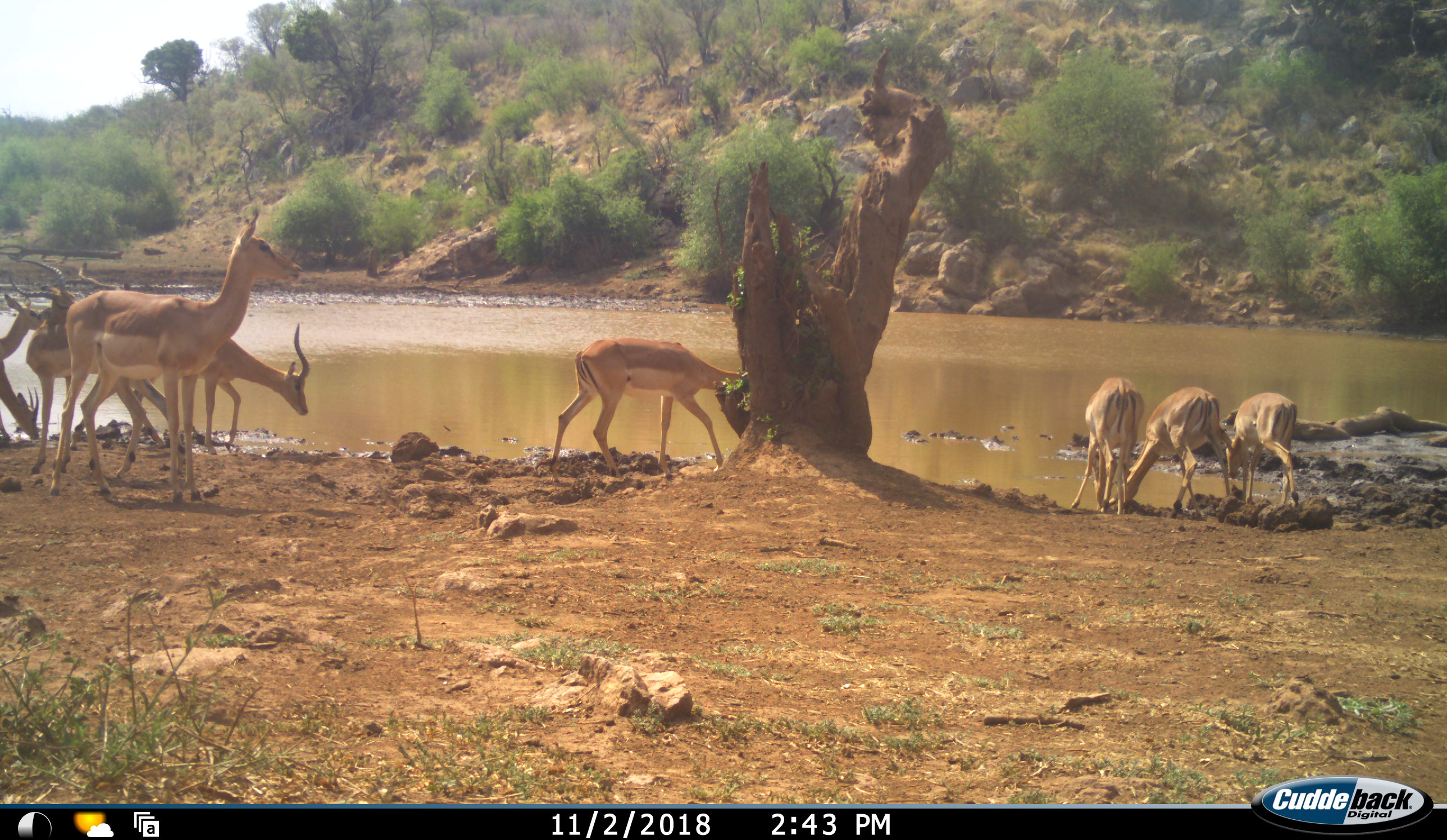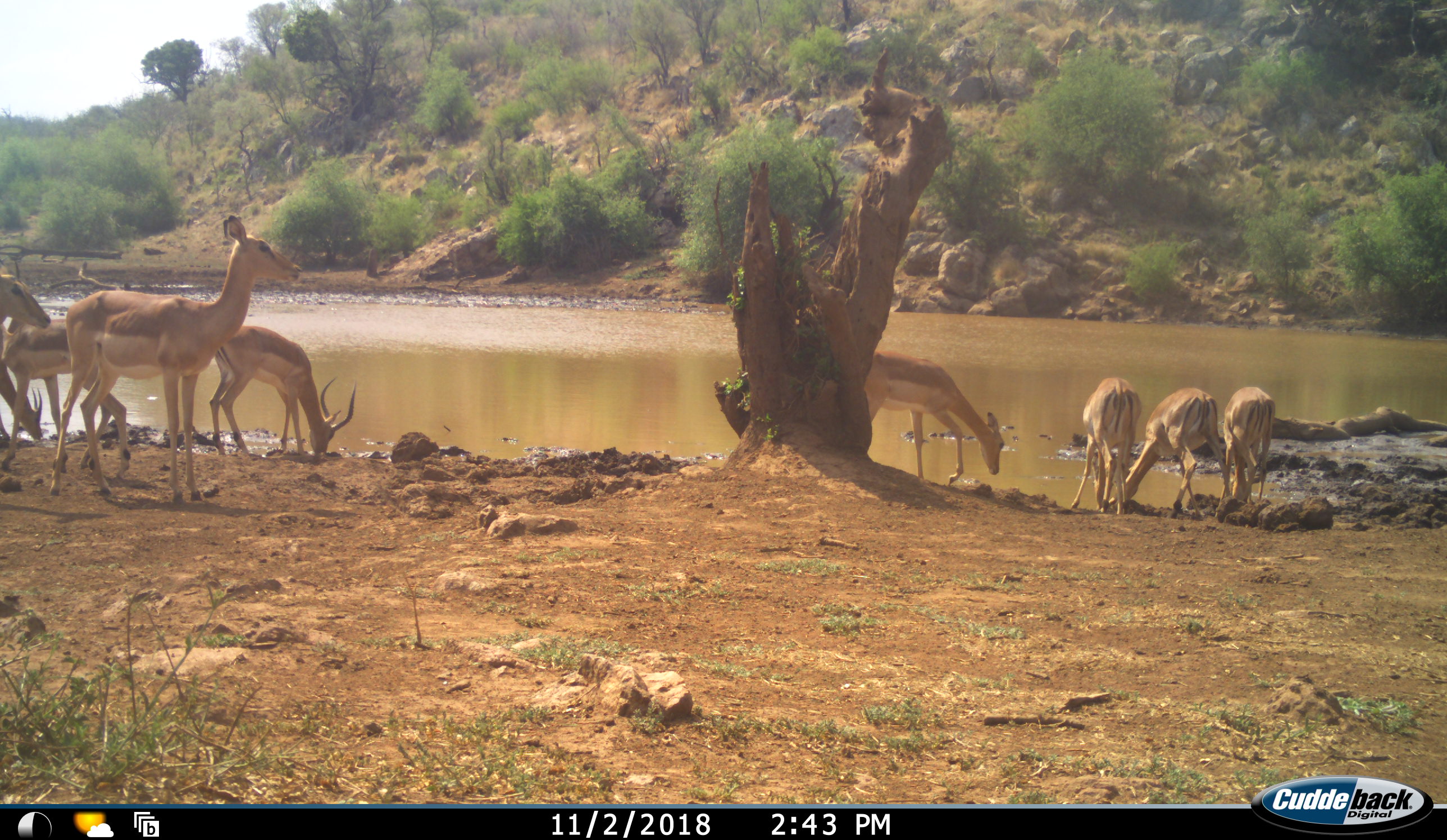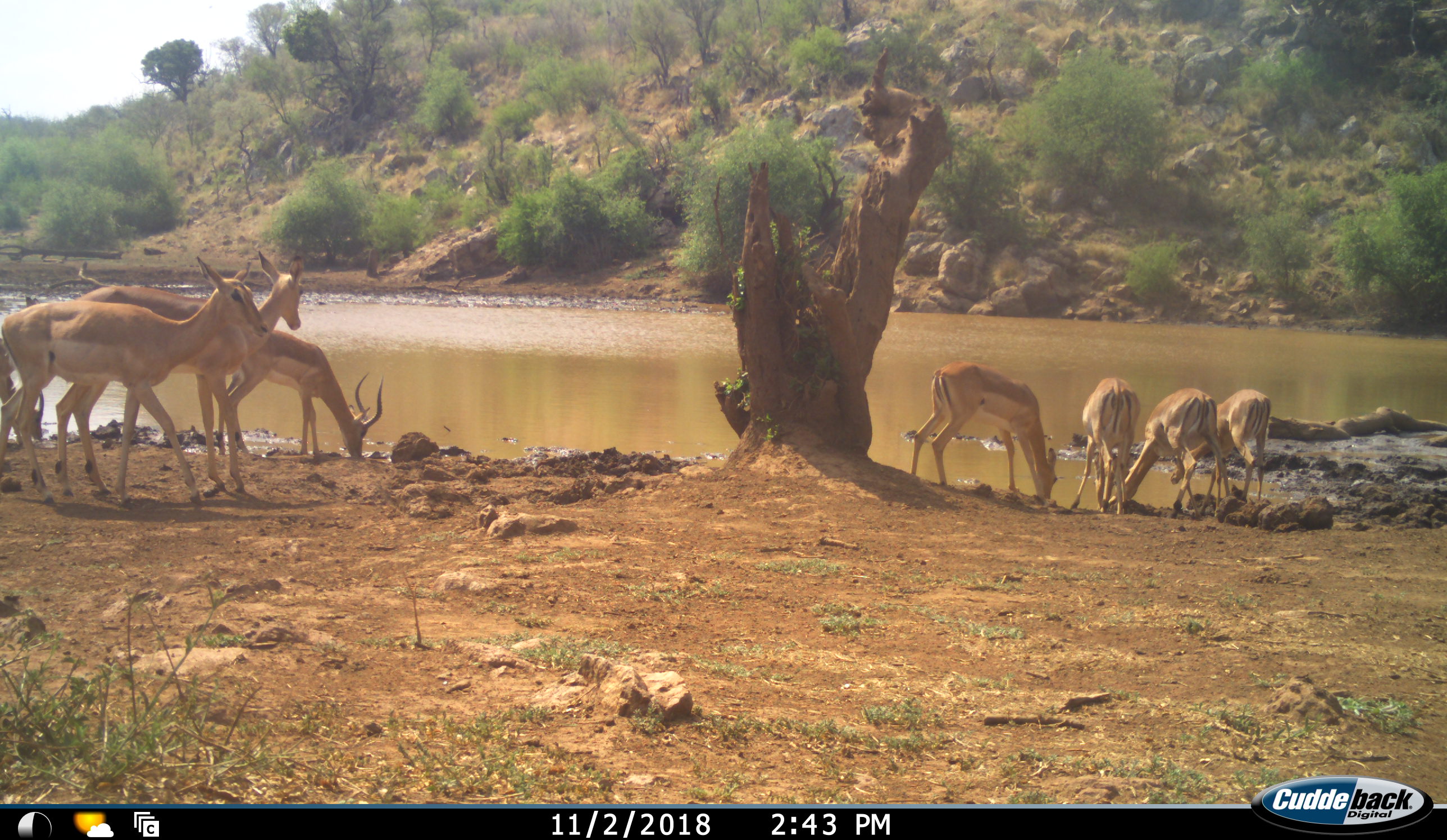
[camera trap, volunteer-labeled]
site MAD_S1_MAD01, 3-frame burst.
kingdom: Animalia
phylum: Chordata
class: Mammalia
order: Artiodactyla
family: Bovidae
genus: Aepyceros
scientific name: Aepyceros melampus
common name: impala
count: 8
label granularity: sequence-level